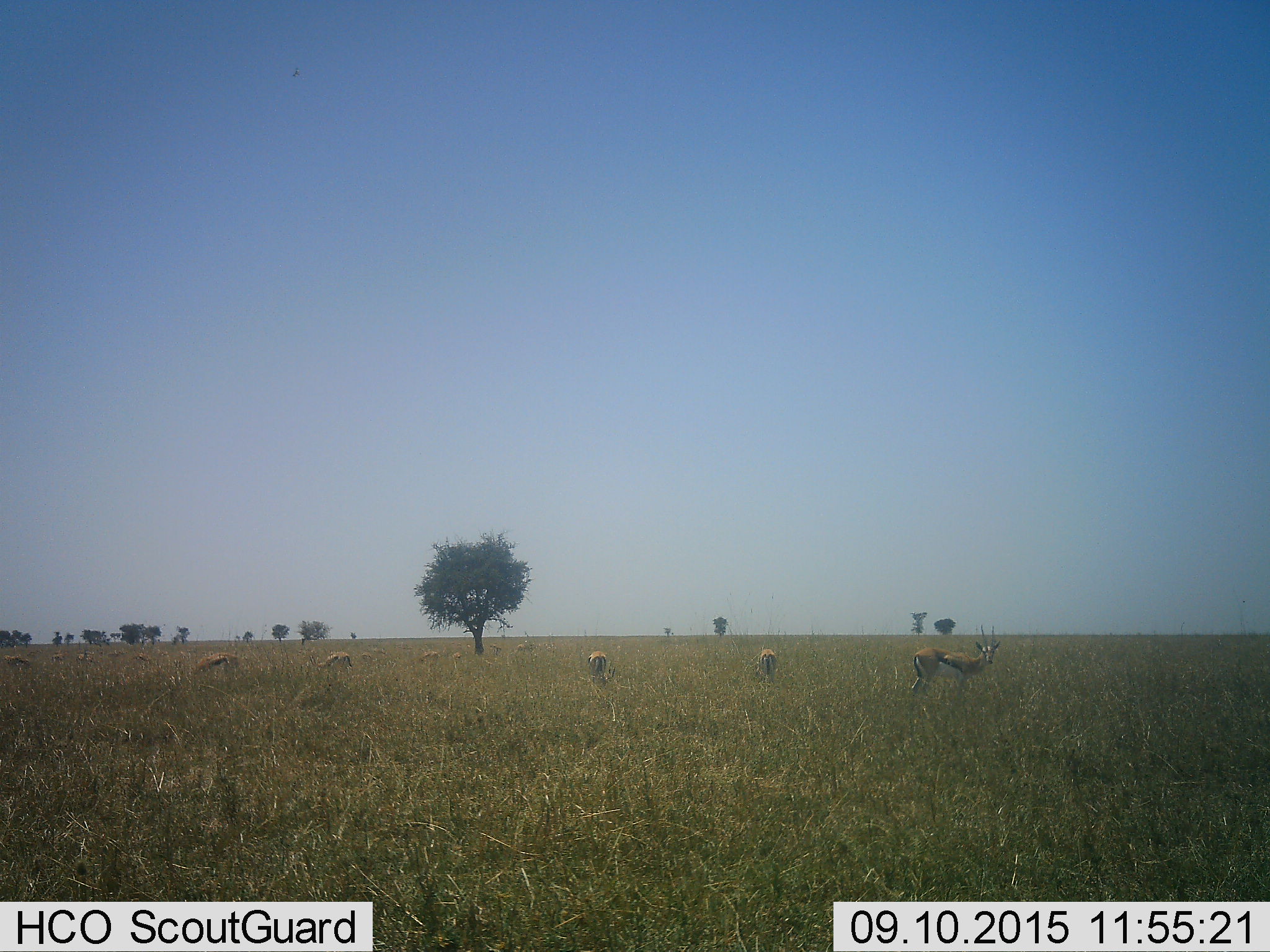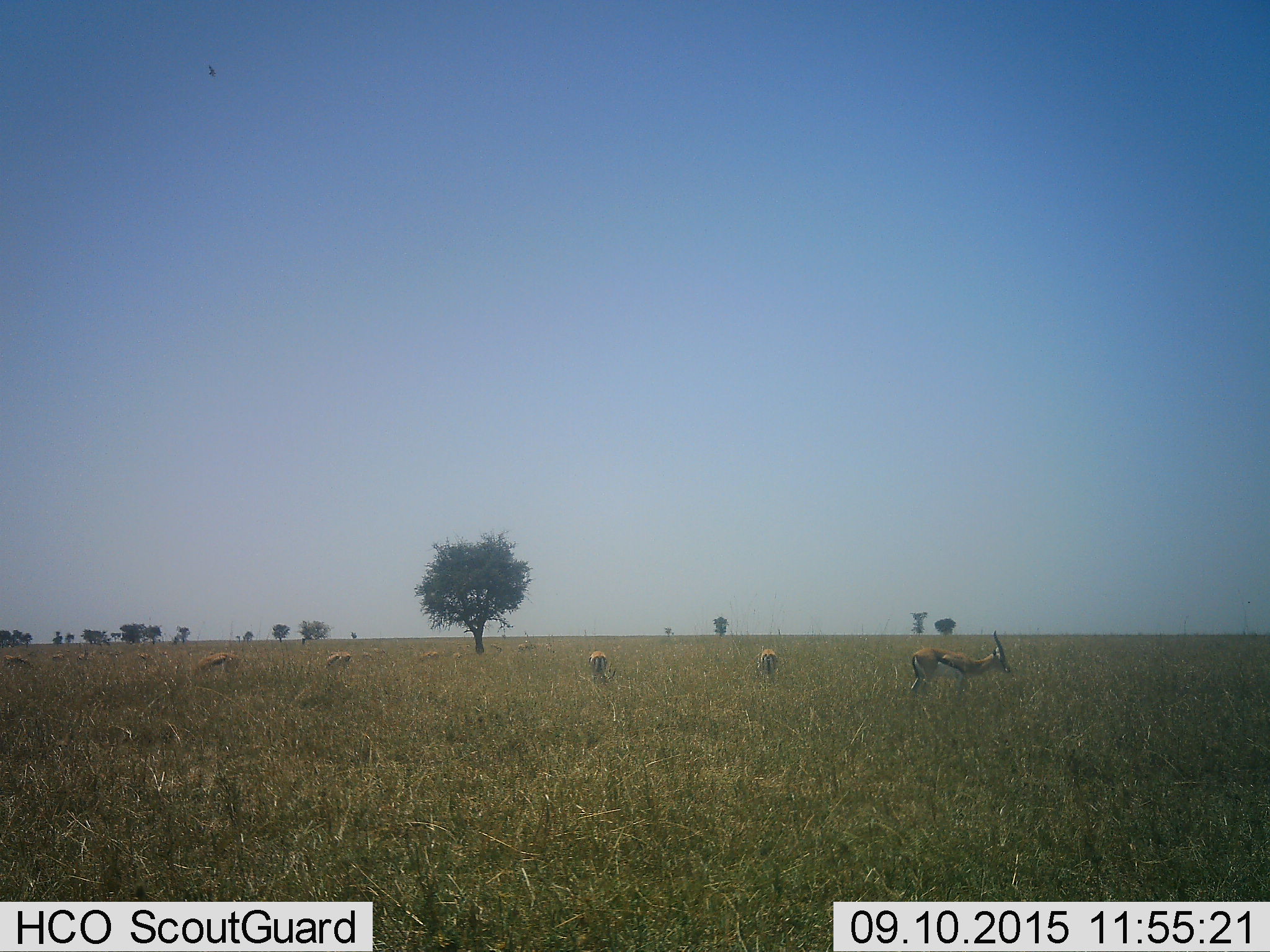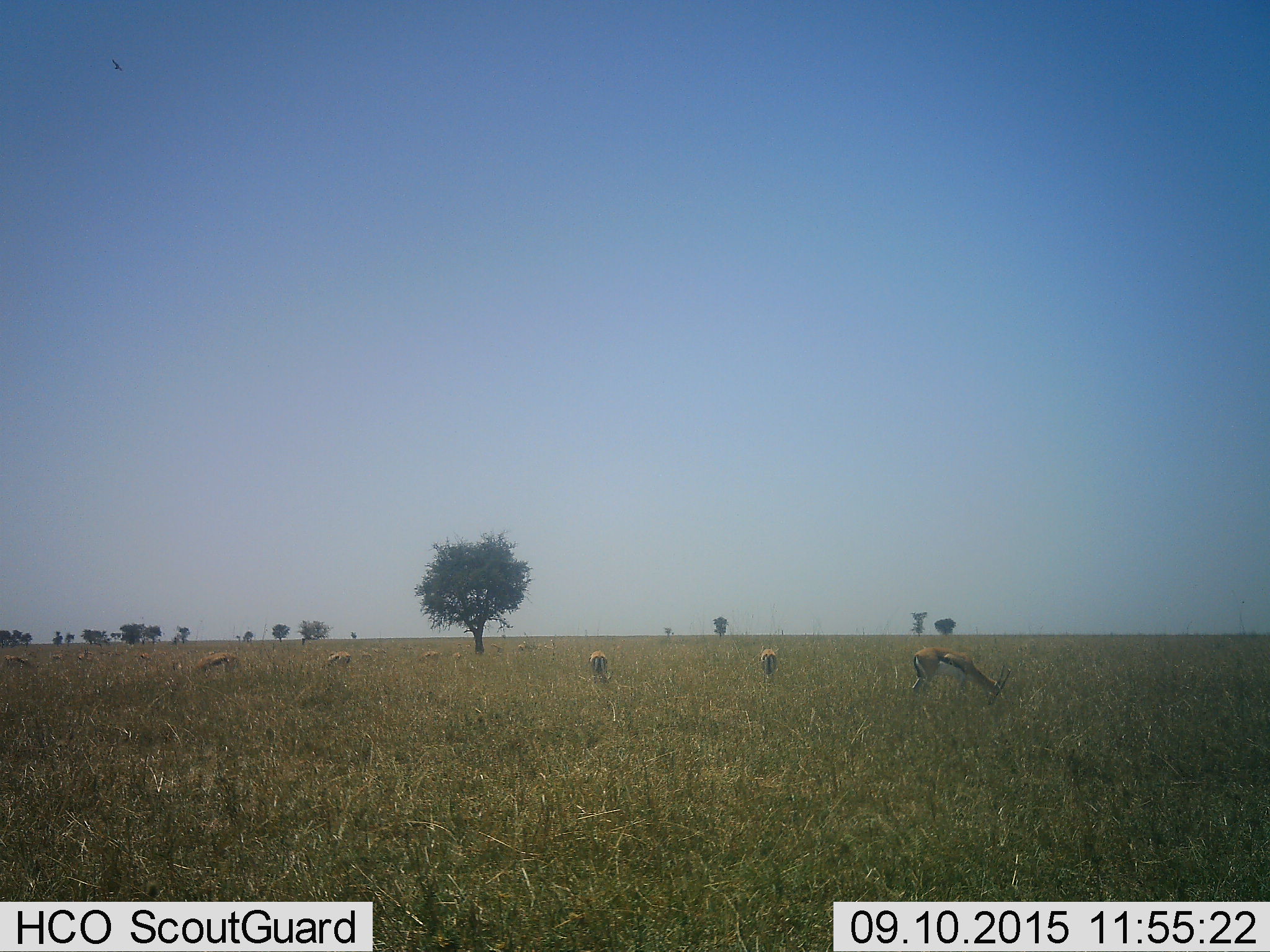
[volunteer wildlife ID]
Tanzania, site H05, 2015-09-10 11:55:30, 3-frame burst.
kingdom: Animalia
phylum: Chordata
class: Mammalia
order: Artiodactyla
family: Bovidae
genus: Eudorcas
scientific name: Eudorcas thomsonii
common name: thomson's gazelle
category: gazellethomsons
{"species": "gazellethomsons (thomson's gazelle) (Eudorcas thomsonii)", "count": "11-50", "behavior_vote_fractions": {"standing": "80%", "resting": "0%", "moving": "20%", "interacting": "0%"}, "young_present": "0%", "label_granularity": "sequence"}